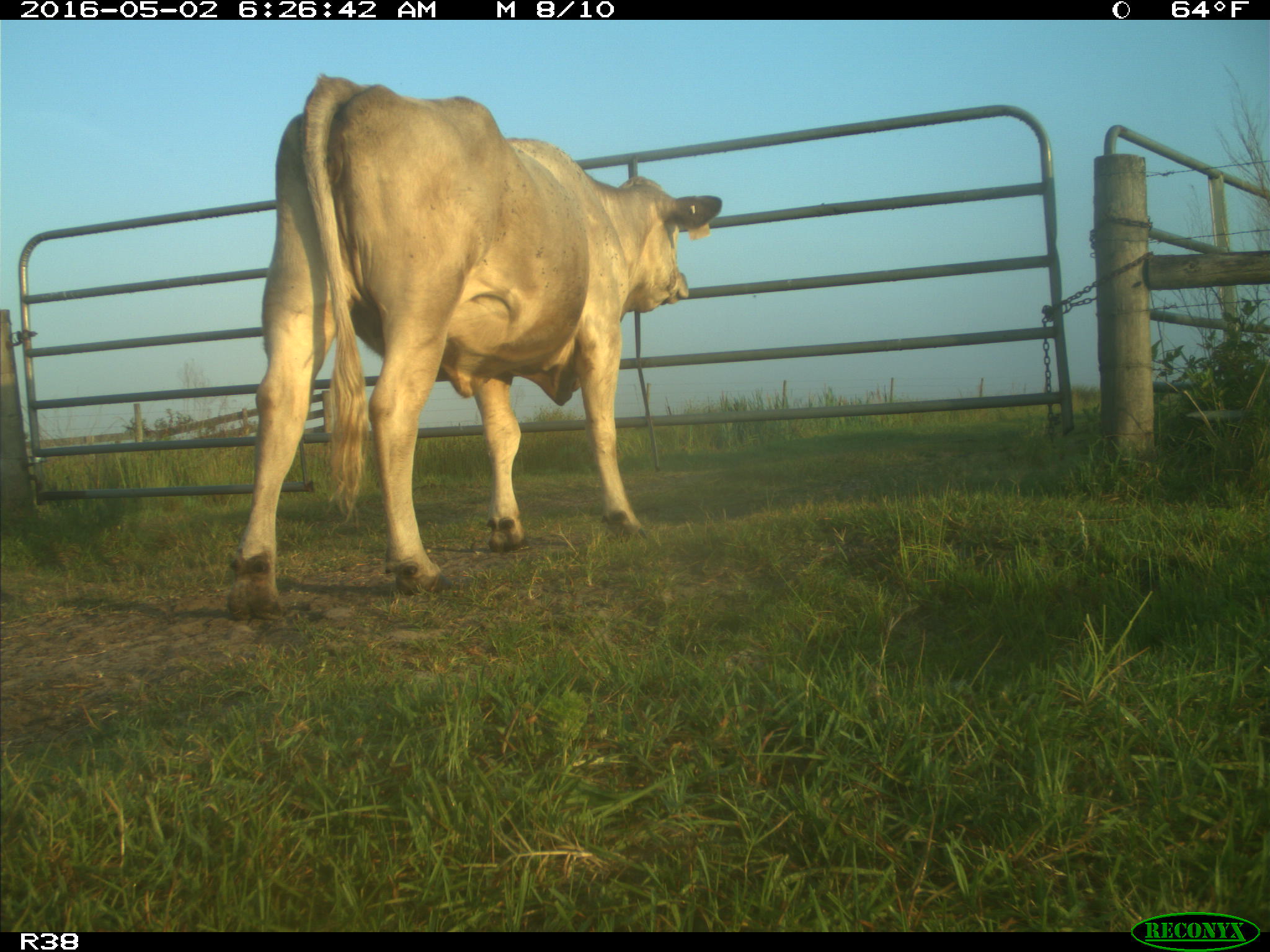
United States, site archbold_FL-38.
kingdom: Animalia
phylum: Chordata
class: Mammalia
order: Artiodactyla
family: Bovidae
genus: Bos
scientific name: Bos taurus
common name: domestic cow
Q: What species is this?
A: Bos taurus (domestic cow).